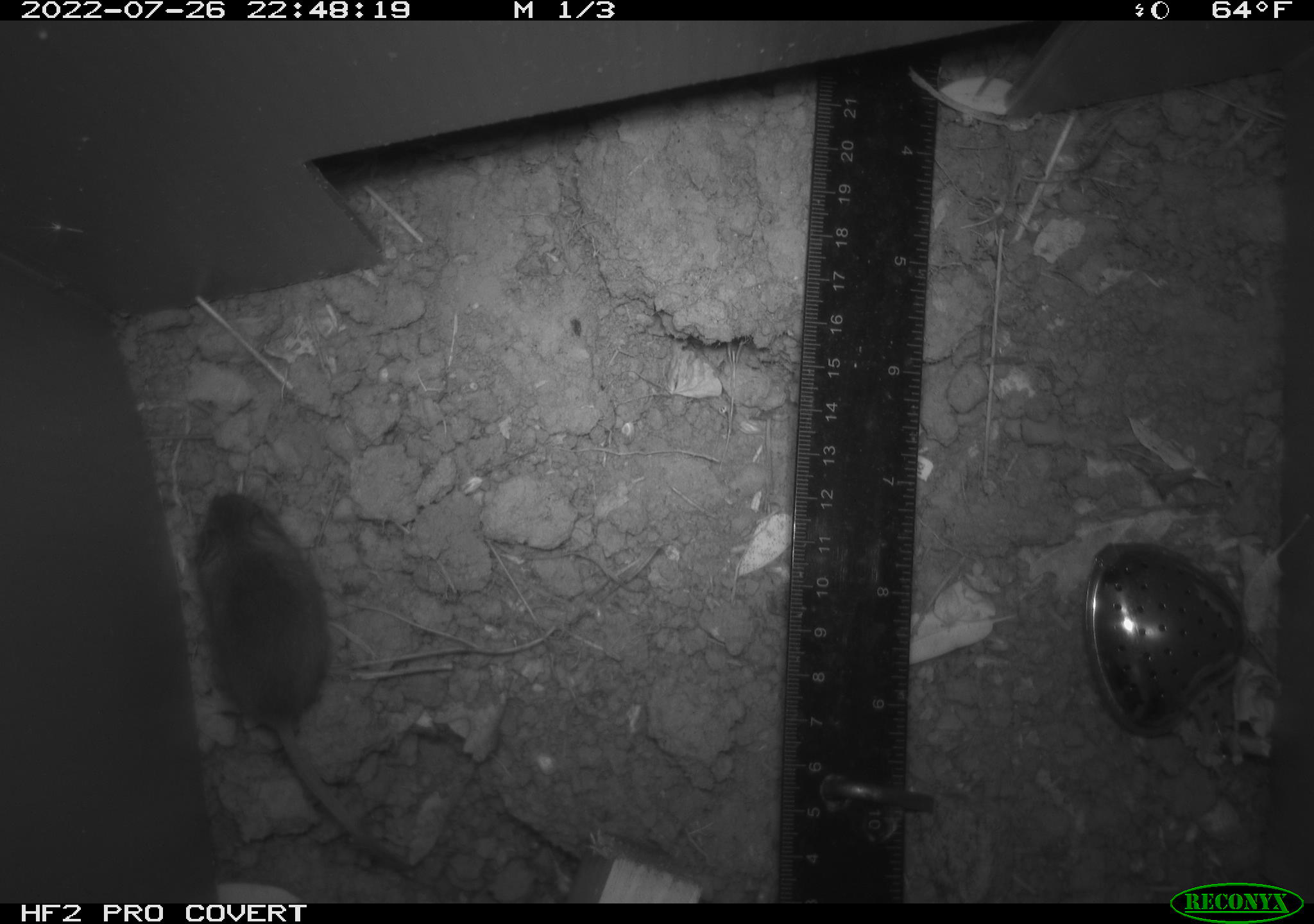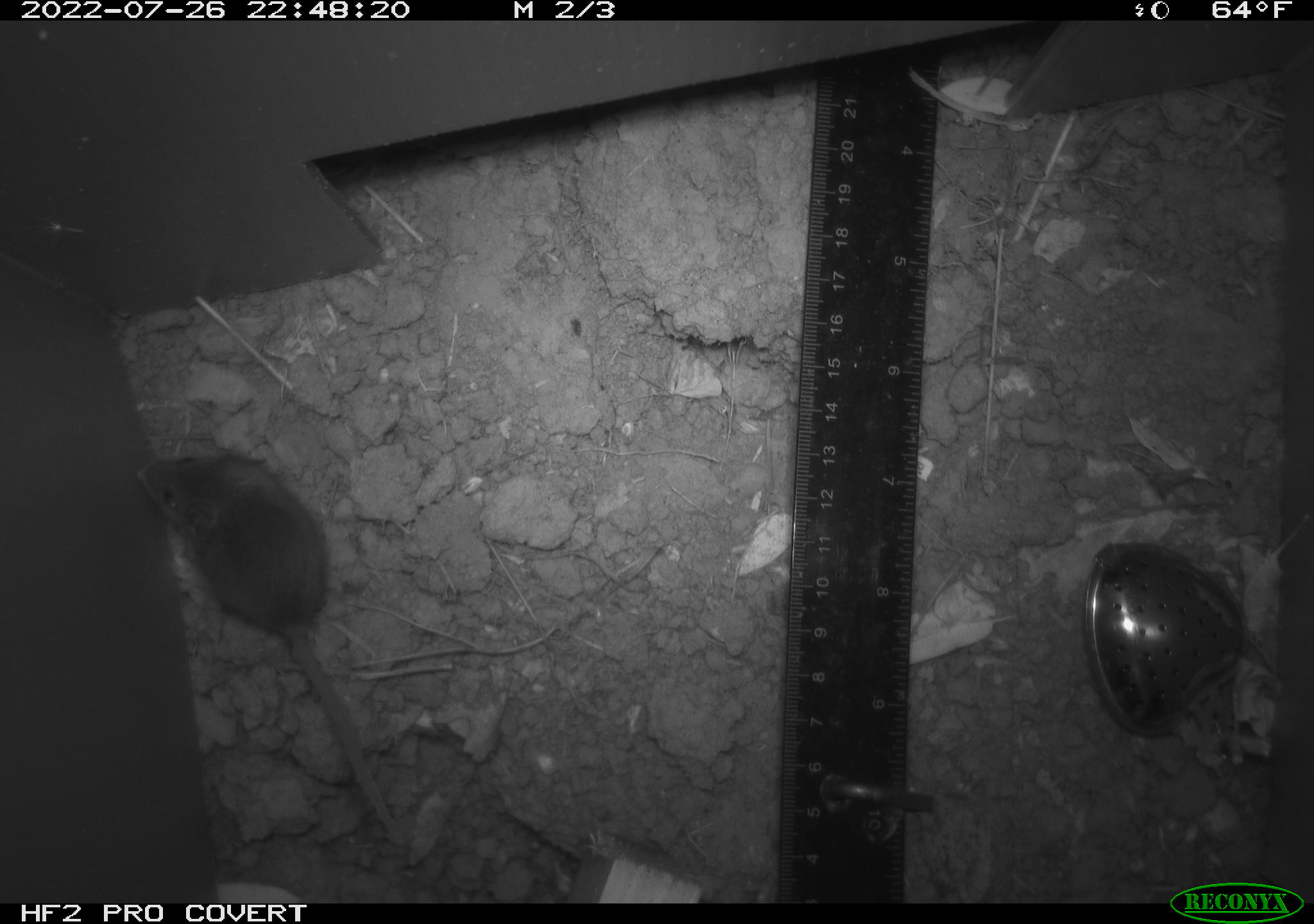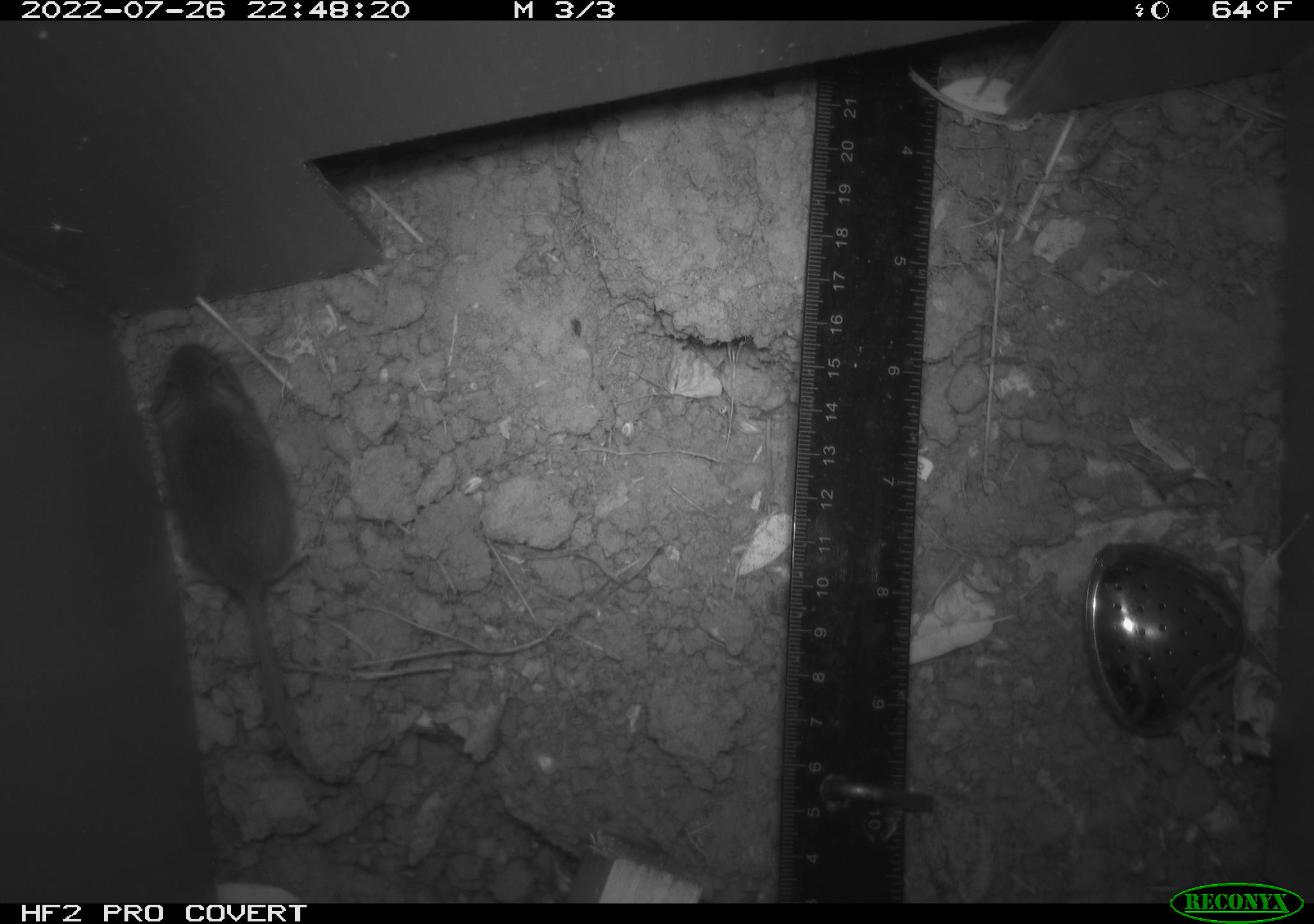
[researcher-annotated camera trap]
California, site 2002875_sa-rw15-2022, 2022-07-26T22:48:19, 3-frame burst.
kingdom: Animalia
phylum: Chordata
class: Mammalia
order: Rodentia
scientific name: Rodentia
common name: mouse species